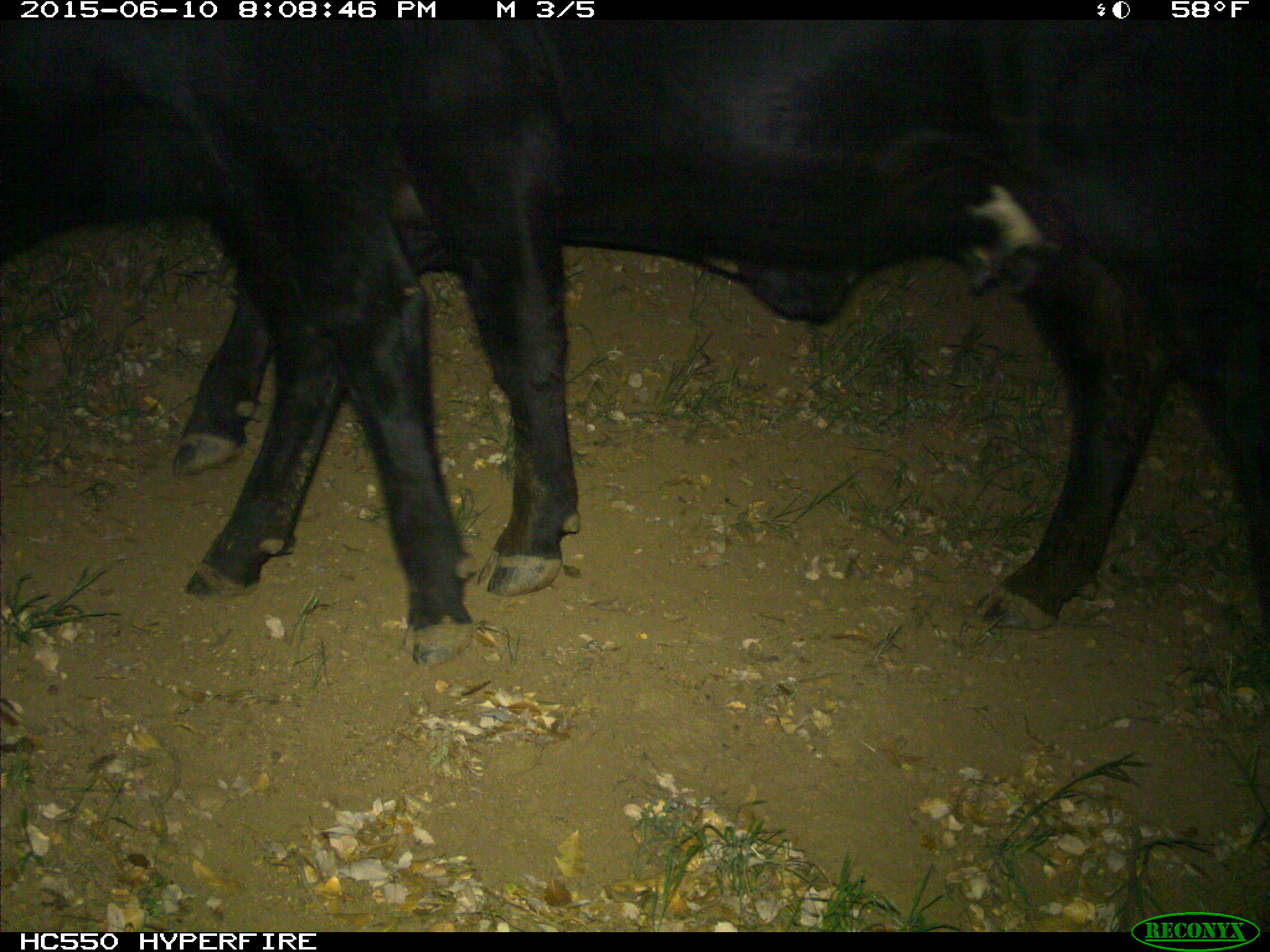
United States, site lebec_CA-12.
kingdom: Animalia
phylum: Chordata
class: Mammalia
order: Artiodactyla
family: Bovidae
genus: Bos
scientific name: Bos taurus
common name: domestic cow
Bos taurus (domestic cow).